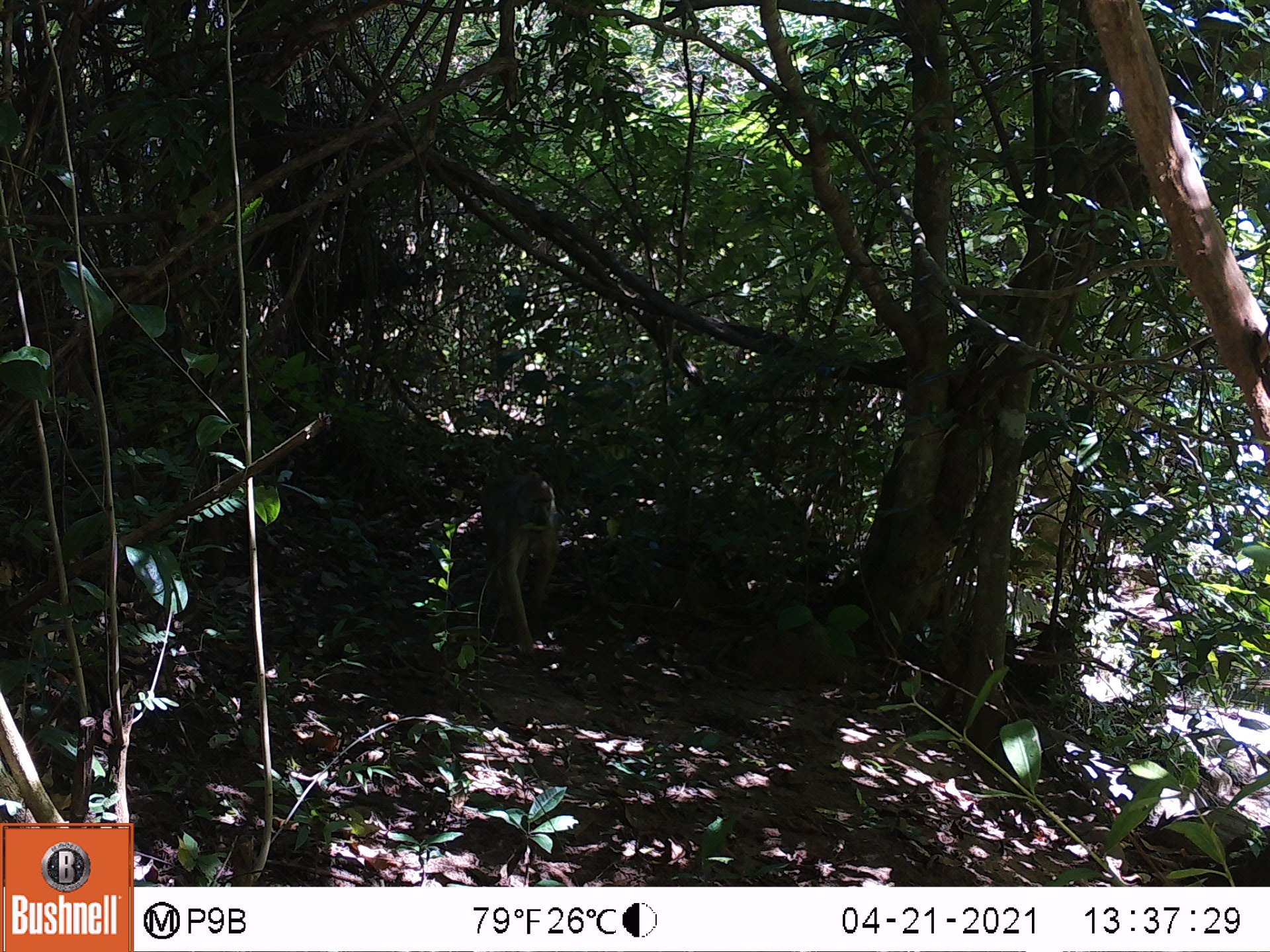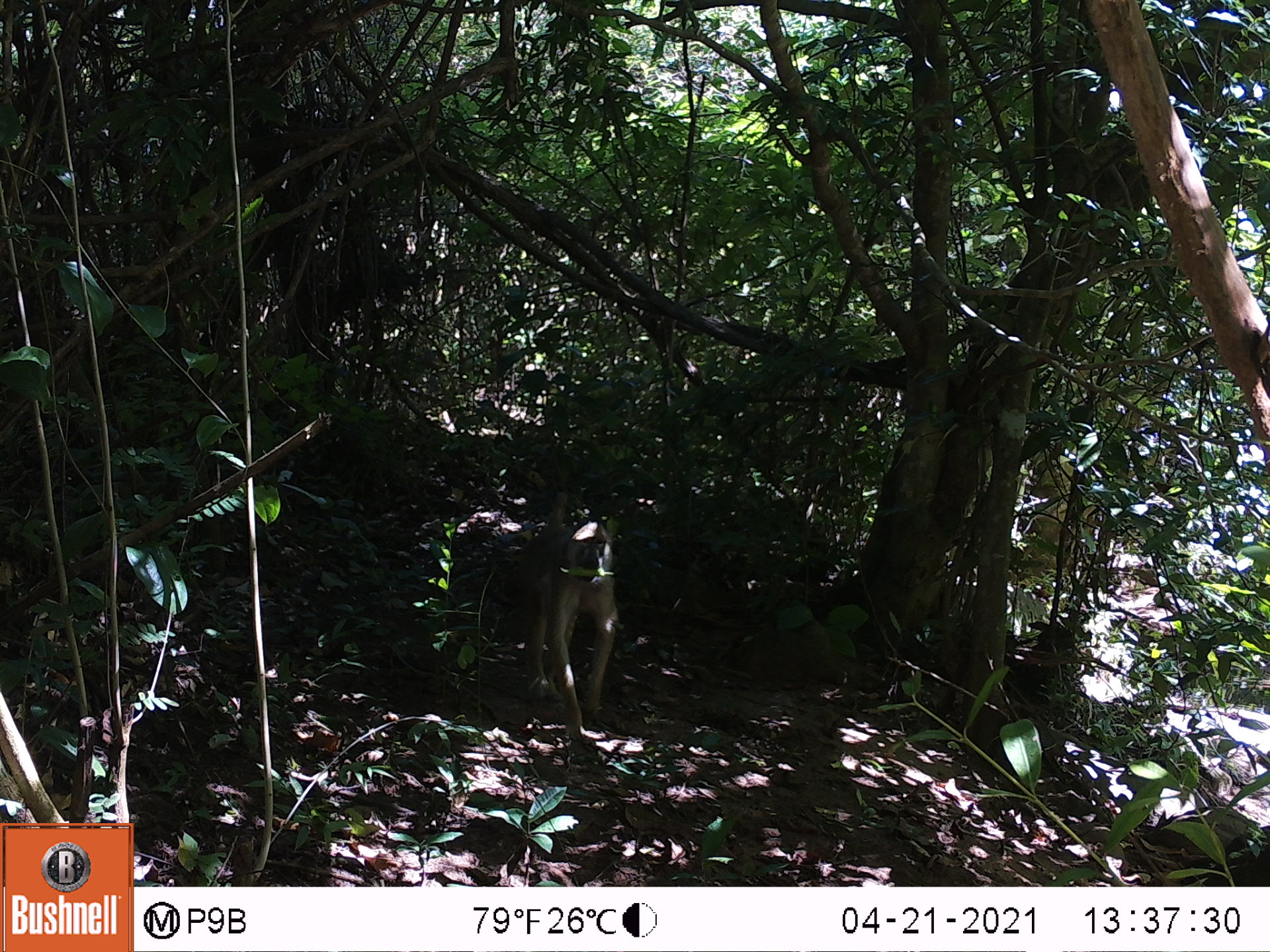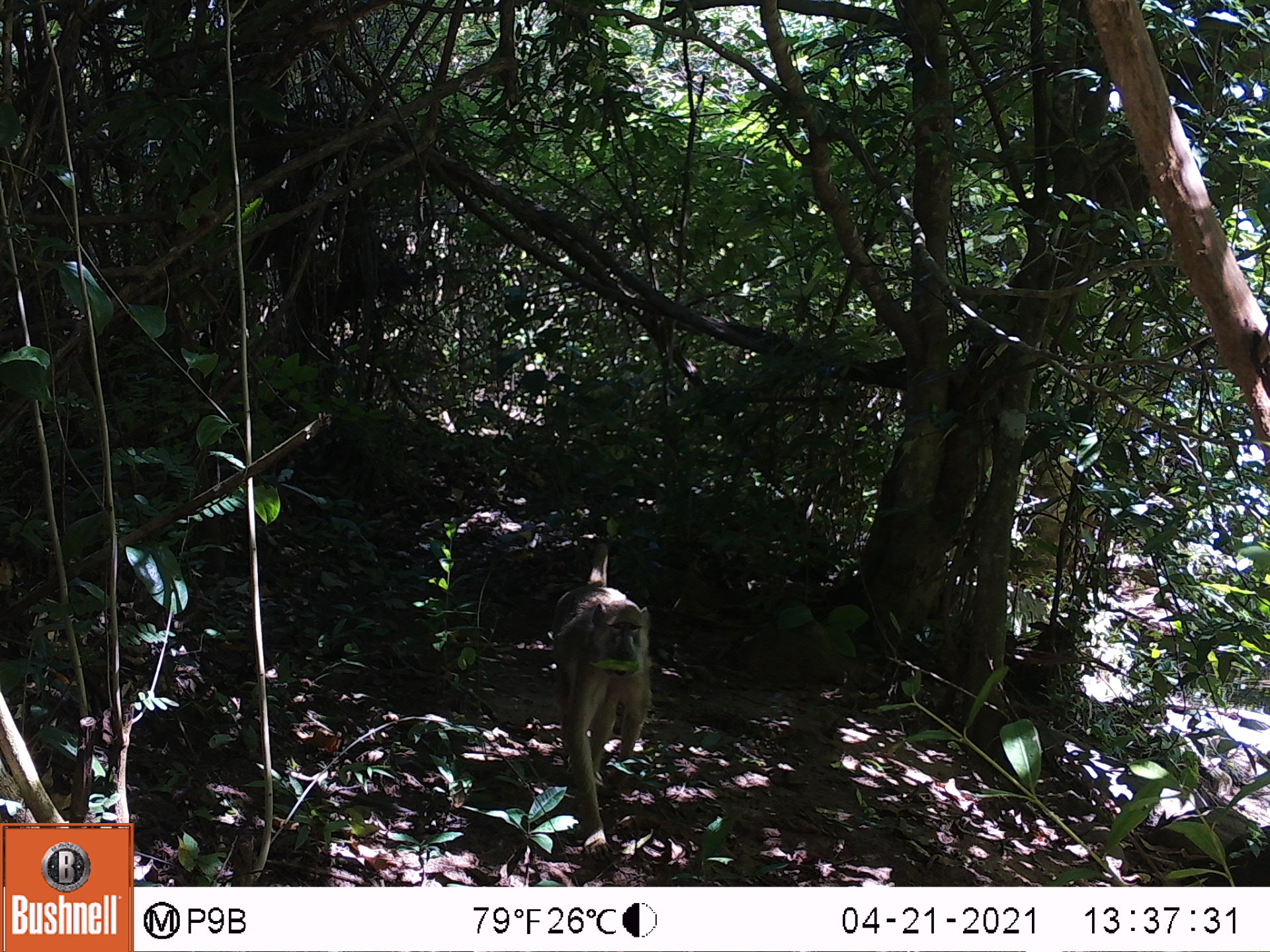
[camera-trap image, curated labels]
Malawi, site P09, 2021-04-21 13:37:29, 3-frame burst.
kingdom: Animalia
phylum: Chordata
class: Mammalia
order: Primates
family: Cercopithecidae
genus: Papio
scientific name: Papio cynocephalus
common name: yellow baboon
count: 1